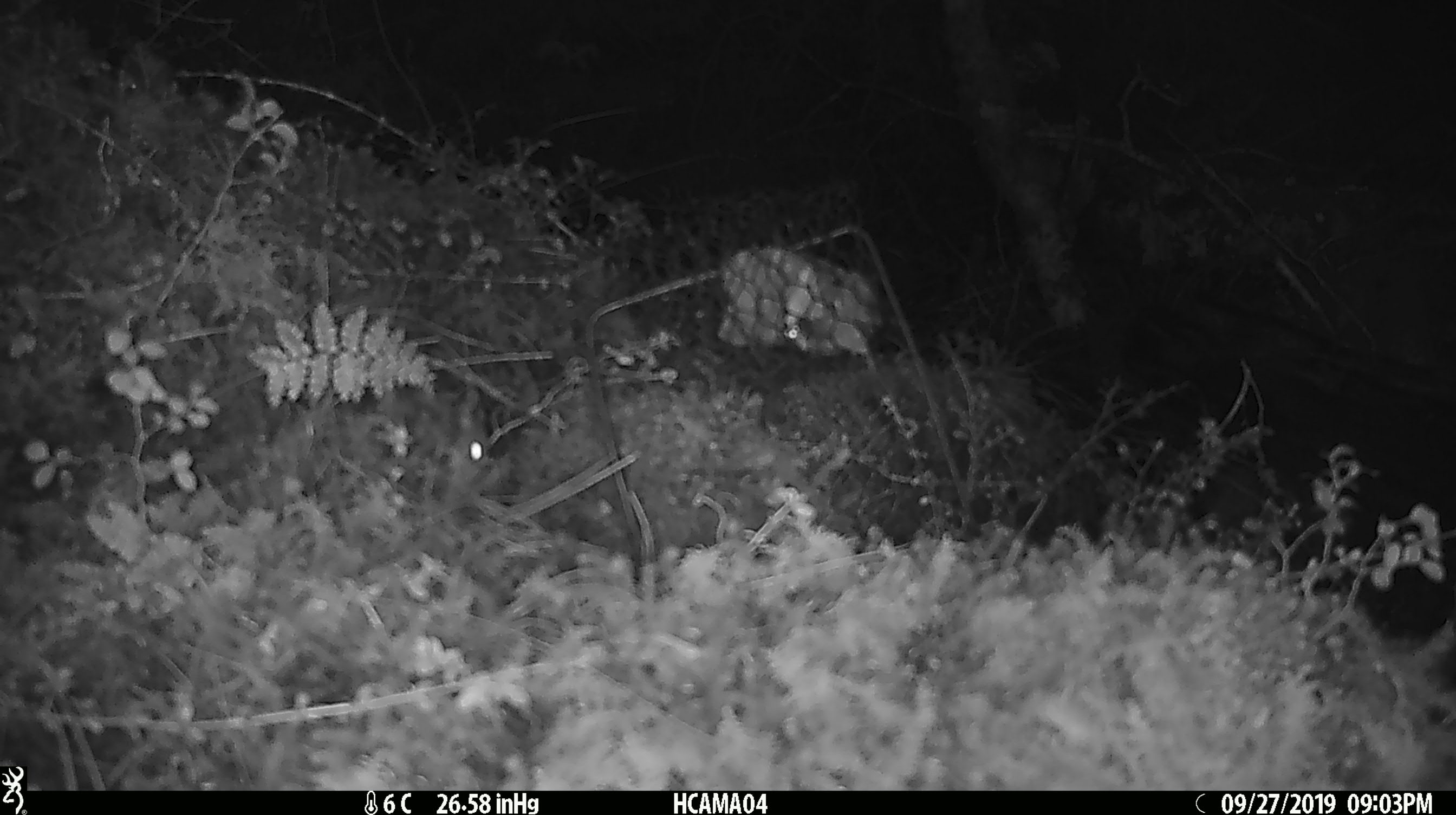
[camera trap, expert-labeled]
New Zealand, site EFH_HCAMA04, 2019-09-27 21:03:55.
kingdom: Animalia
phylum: Chordata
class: Mammalia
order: Rodentia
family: Muridae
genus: Mus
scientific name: Mus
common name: mouse